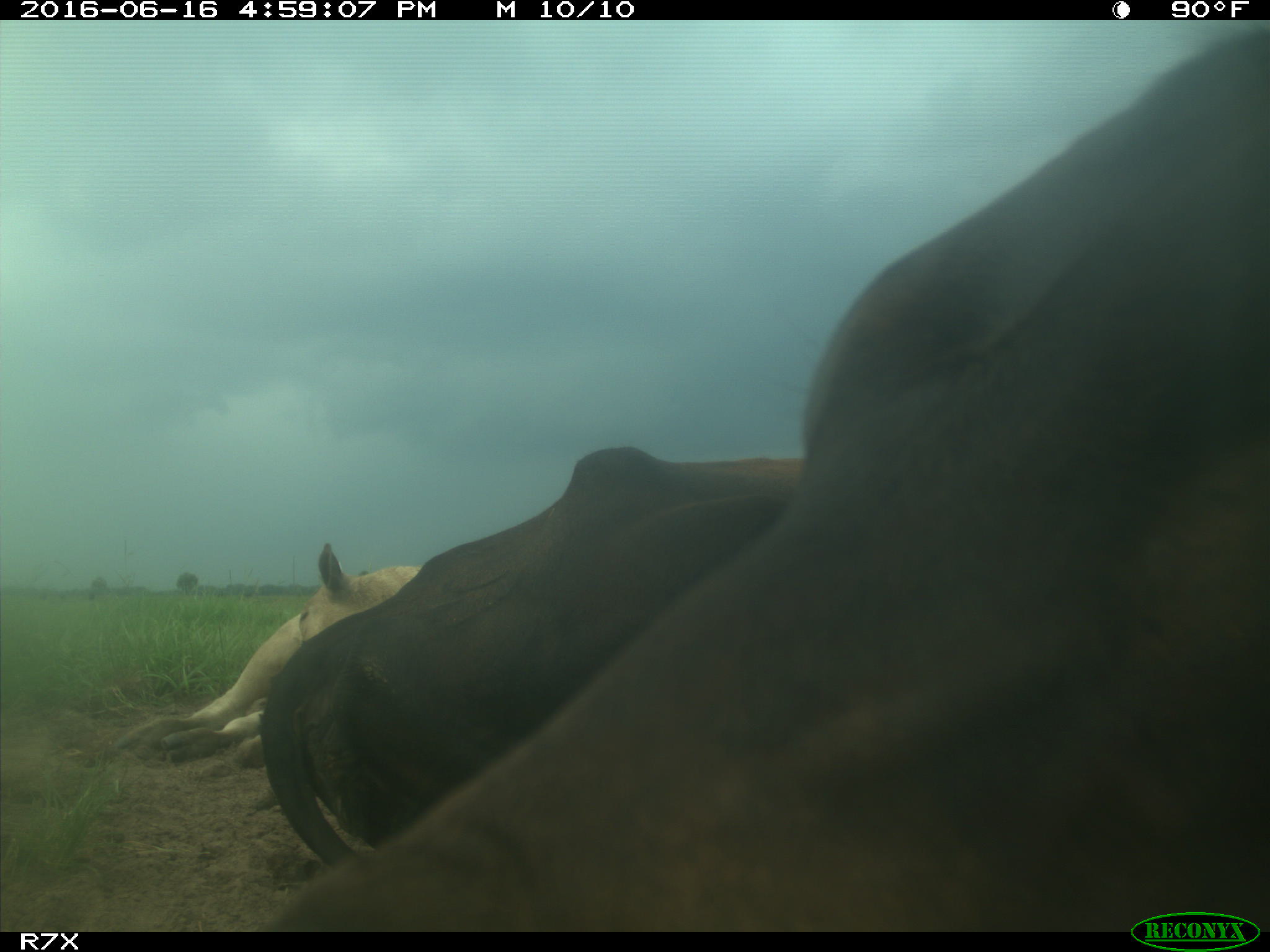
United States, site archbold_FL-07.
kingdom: Animalia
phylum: Chordata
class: Mammalia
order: Artiodactyla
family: Bovidae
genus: Bos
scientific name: Bos taurus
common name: domestic cow